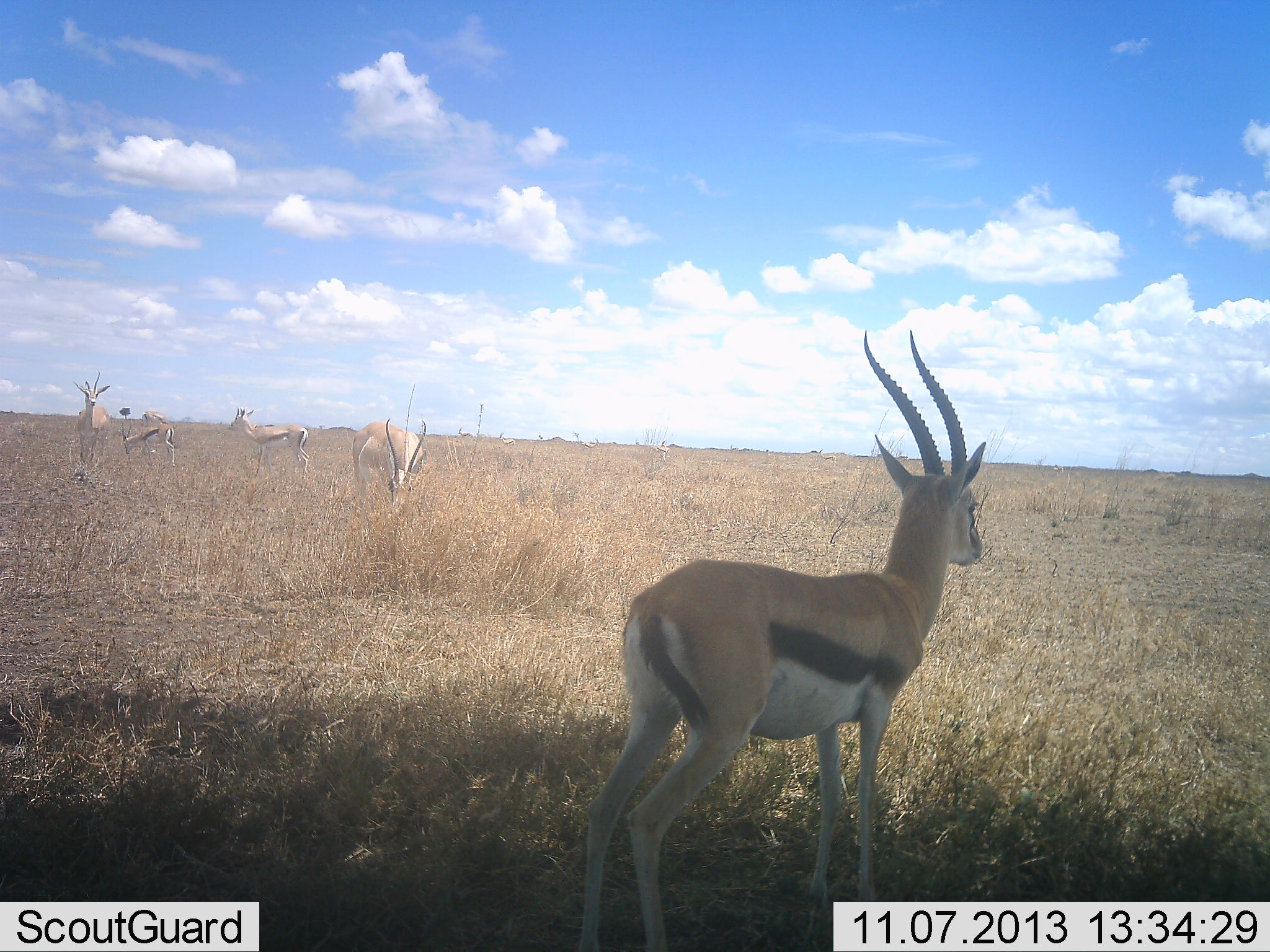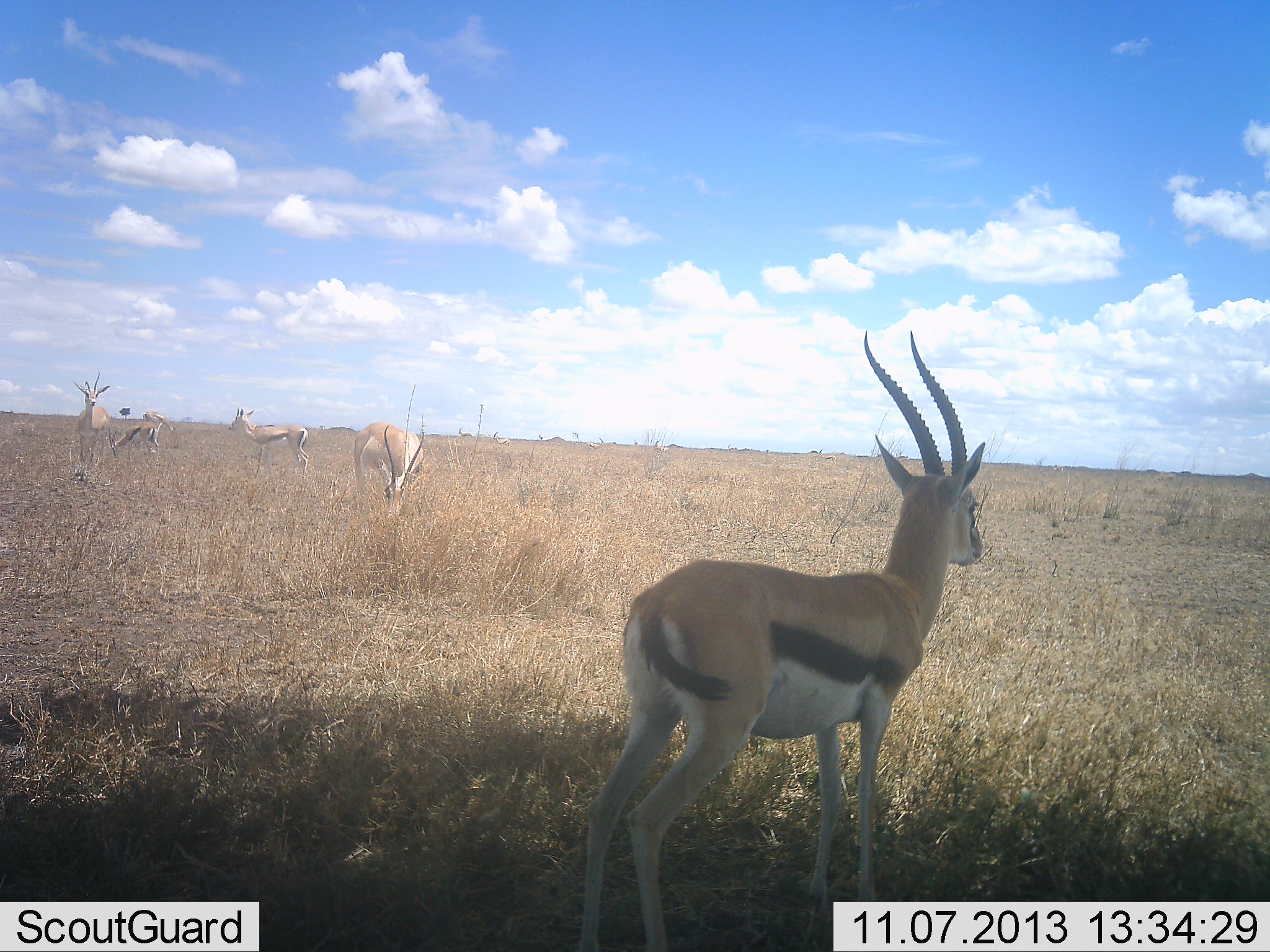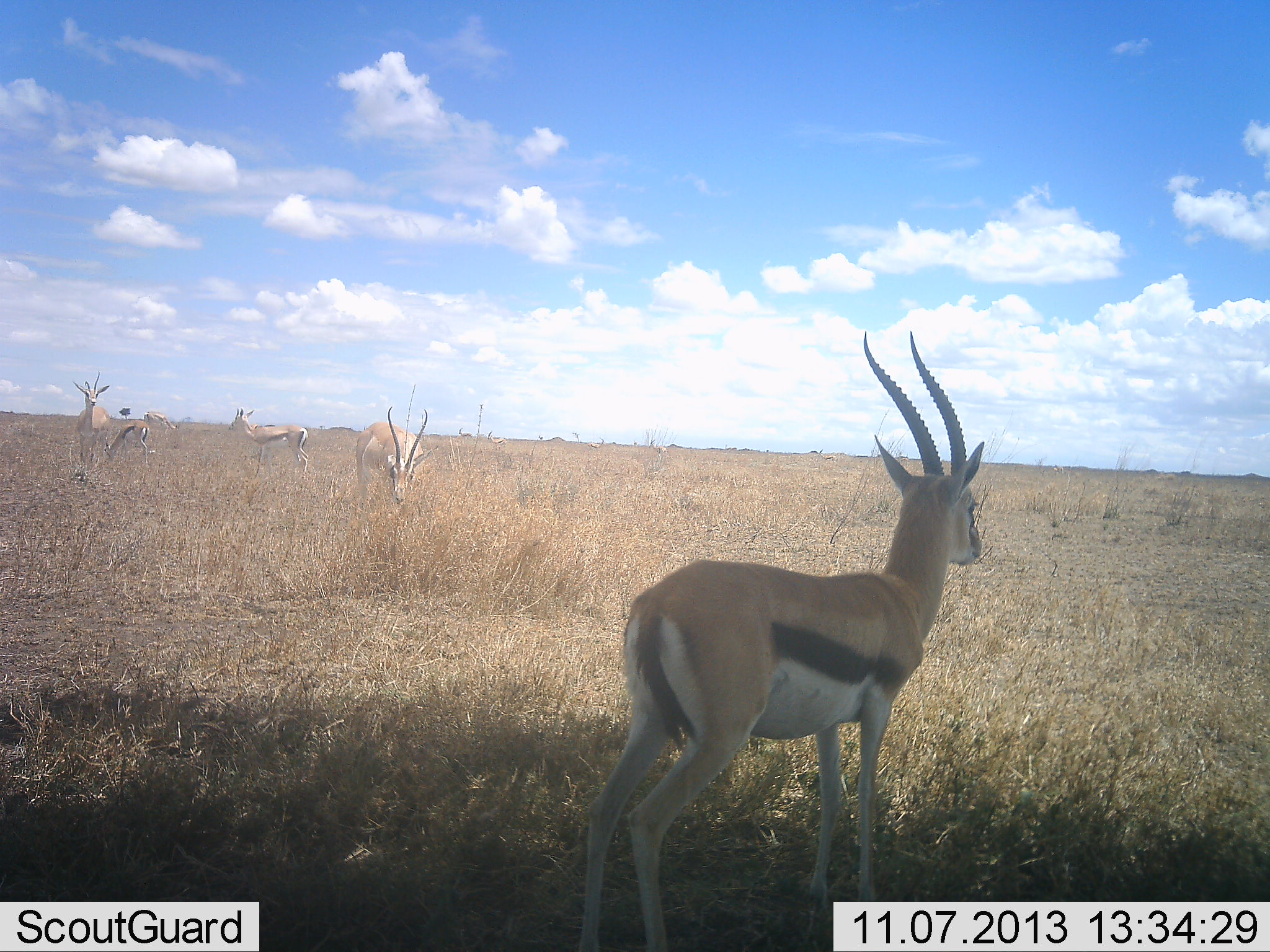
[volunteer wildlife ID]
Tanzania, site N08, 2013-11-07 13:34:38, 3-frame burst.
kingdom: Animalia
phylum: Chordata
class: Mammalia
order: Artiodactyla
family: Bovidae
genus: Eudorcas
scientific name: Eudorcas thomsonii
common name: thomson's gazelle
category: gazellethomsons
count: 4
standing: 96%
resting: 0%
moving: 12%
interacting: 0%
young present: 0%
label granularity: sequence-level